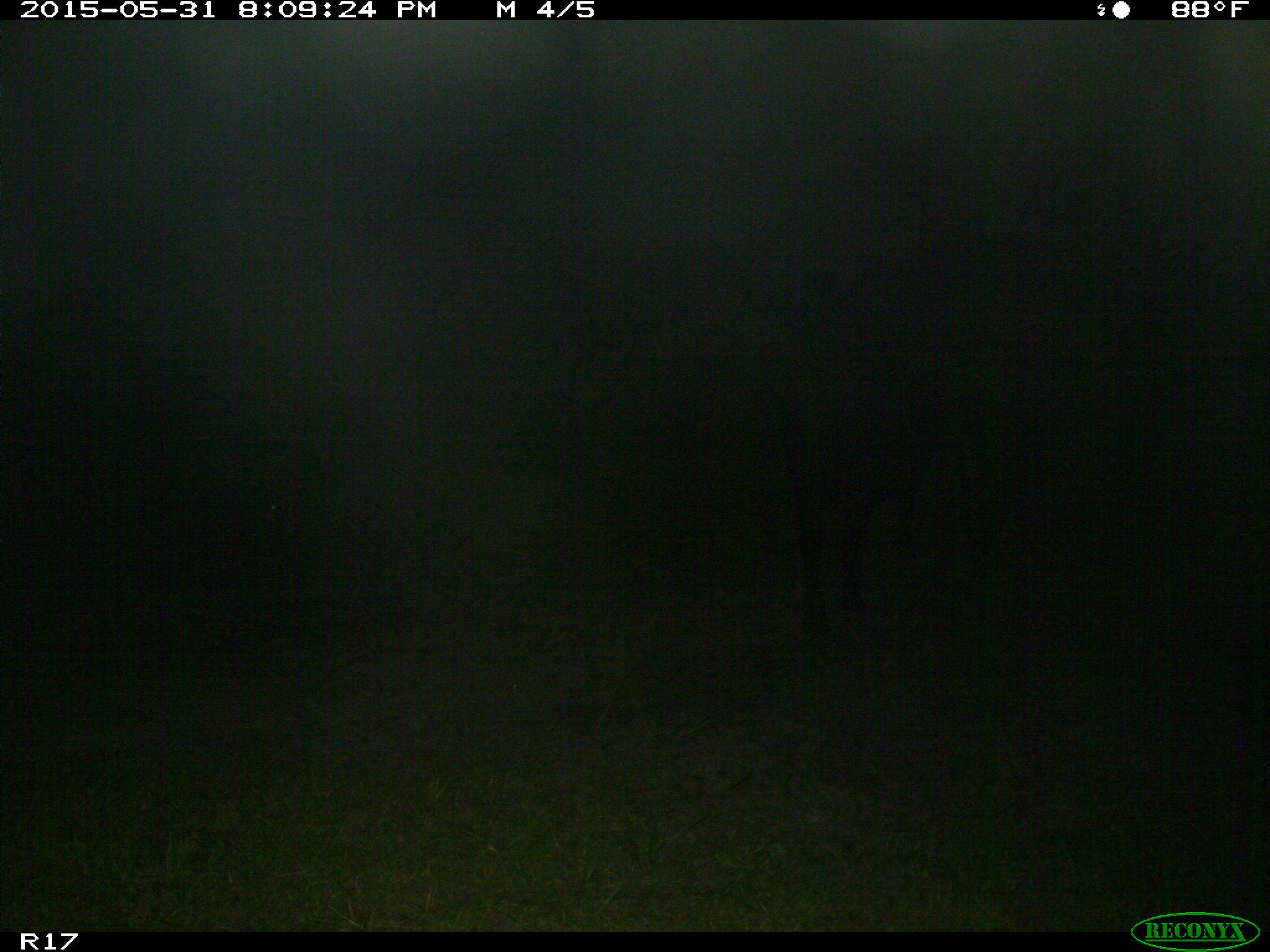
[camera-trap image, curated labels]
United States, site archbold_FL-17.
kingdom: Animalia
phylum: Chordata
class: Mammalia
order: Artiodactyla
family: Bovidae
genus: Bos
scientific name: Bos taurus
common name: domestic cow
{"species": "Bos taurus (domestic cow)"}